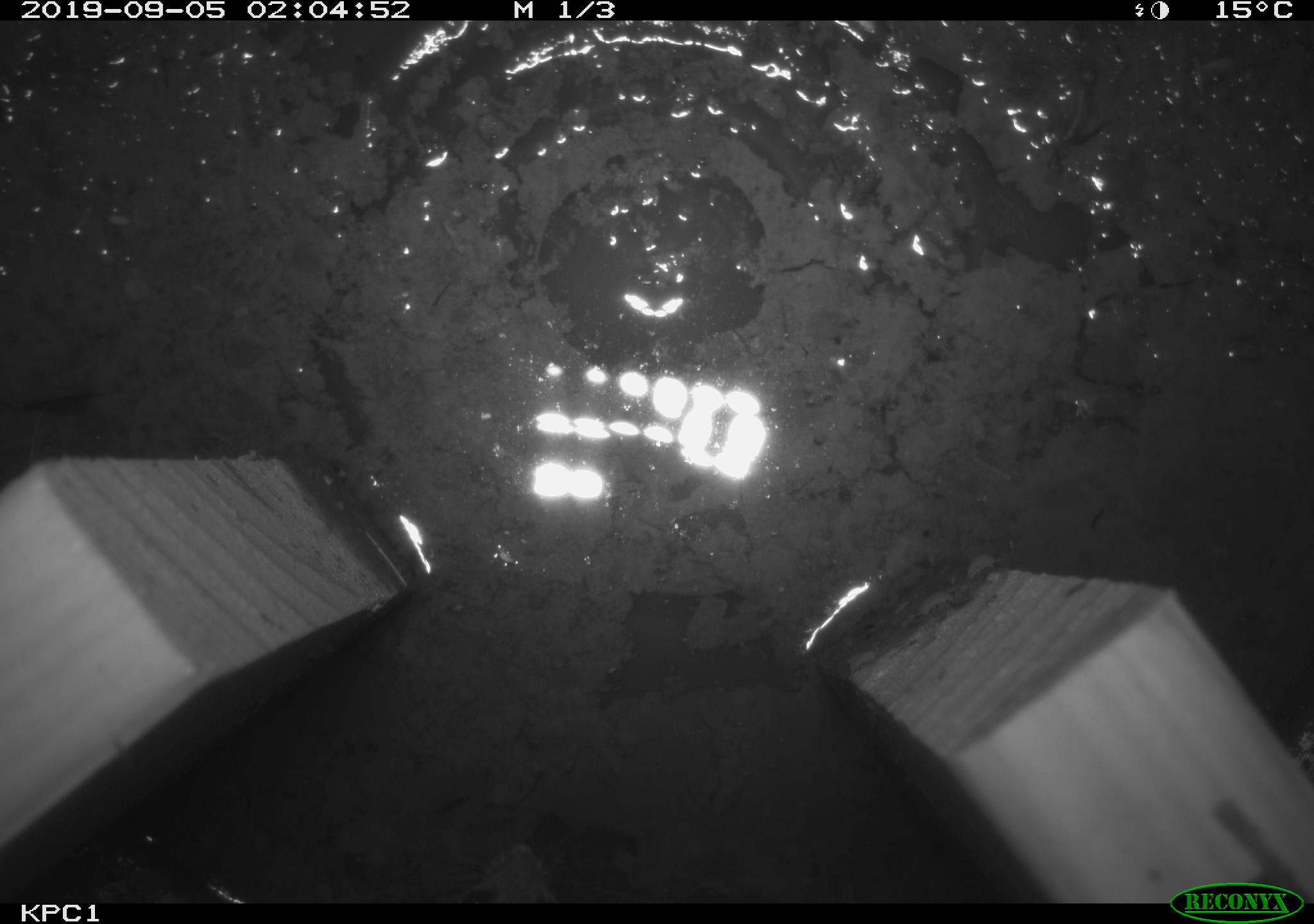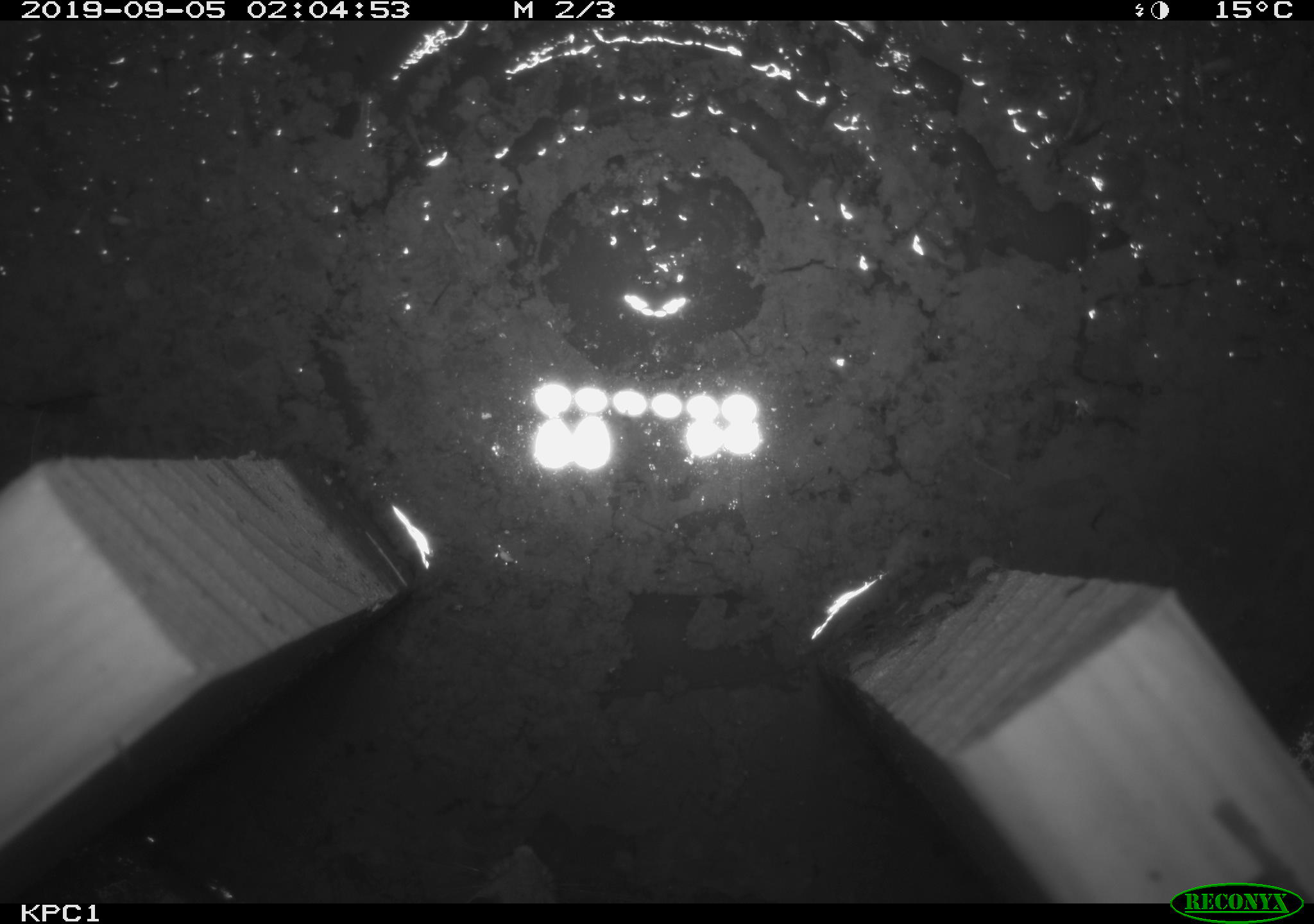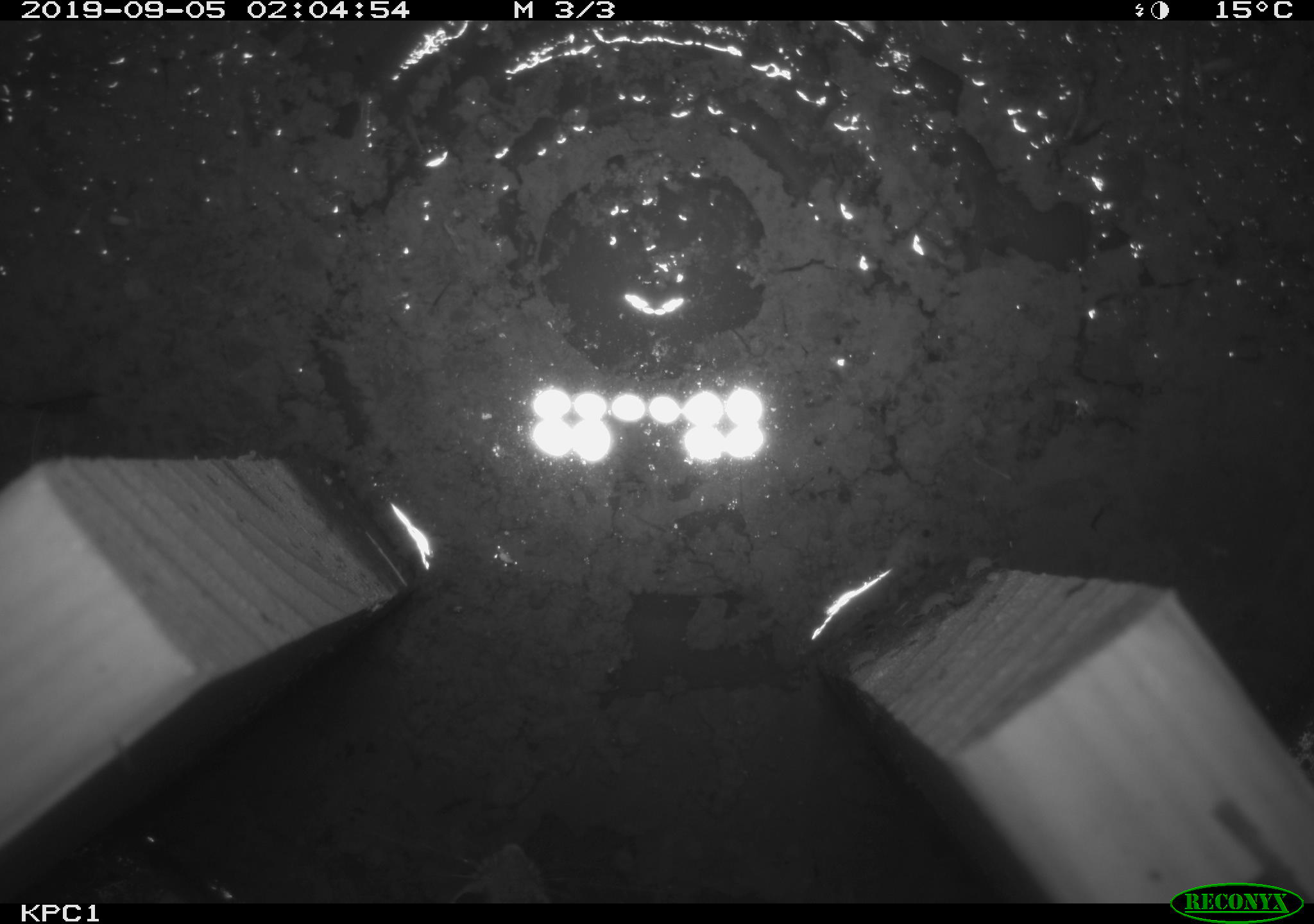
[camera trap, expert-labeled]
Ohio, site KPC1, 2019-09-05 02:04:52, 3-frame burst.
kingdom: Animalia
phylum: Chordata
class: Mammalia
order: Rodentia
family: Cricetidae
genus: Peromyscus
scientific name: Peromyscus leucopus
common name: white-footed mouse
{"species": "white-footed mouse (Peromyscus leucopus)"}